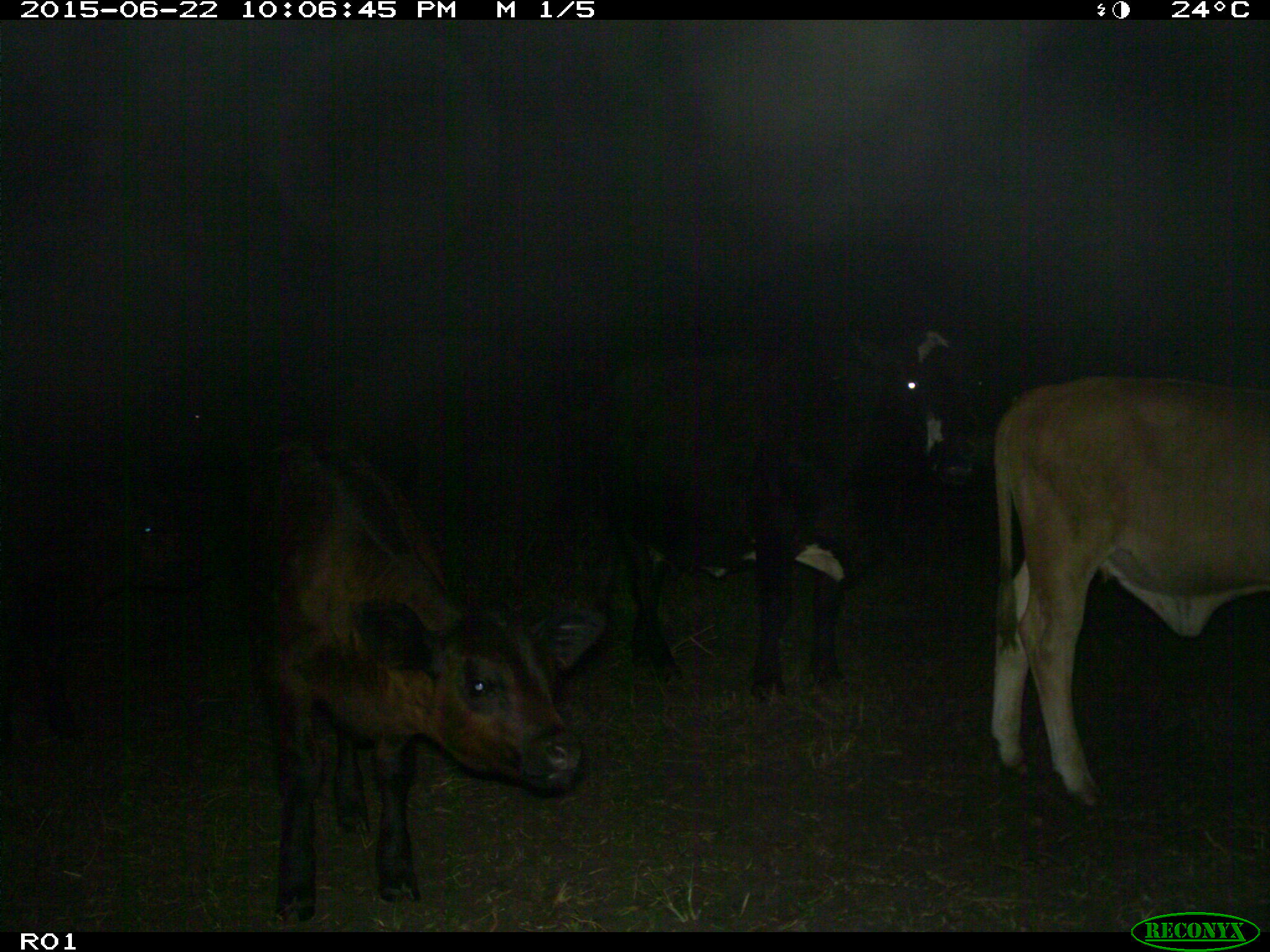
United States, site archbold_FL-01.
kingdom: Animalia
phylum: Chordata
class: Mammalia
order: Artiodactyla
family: Bovidae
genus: Bos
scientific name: Bos taurus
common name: domestic cow